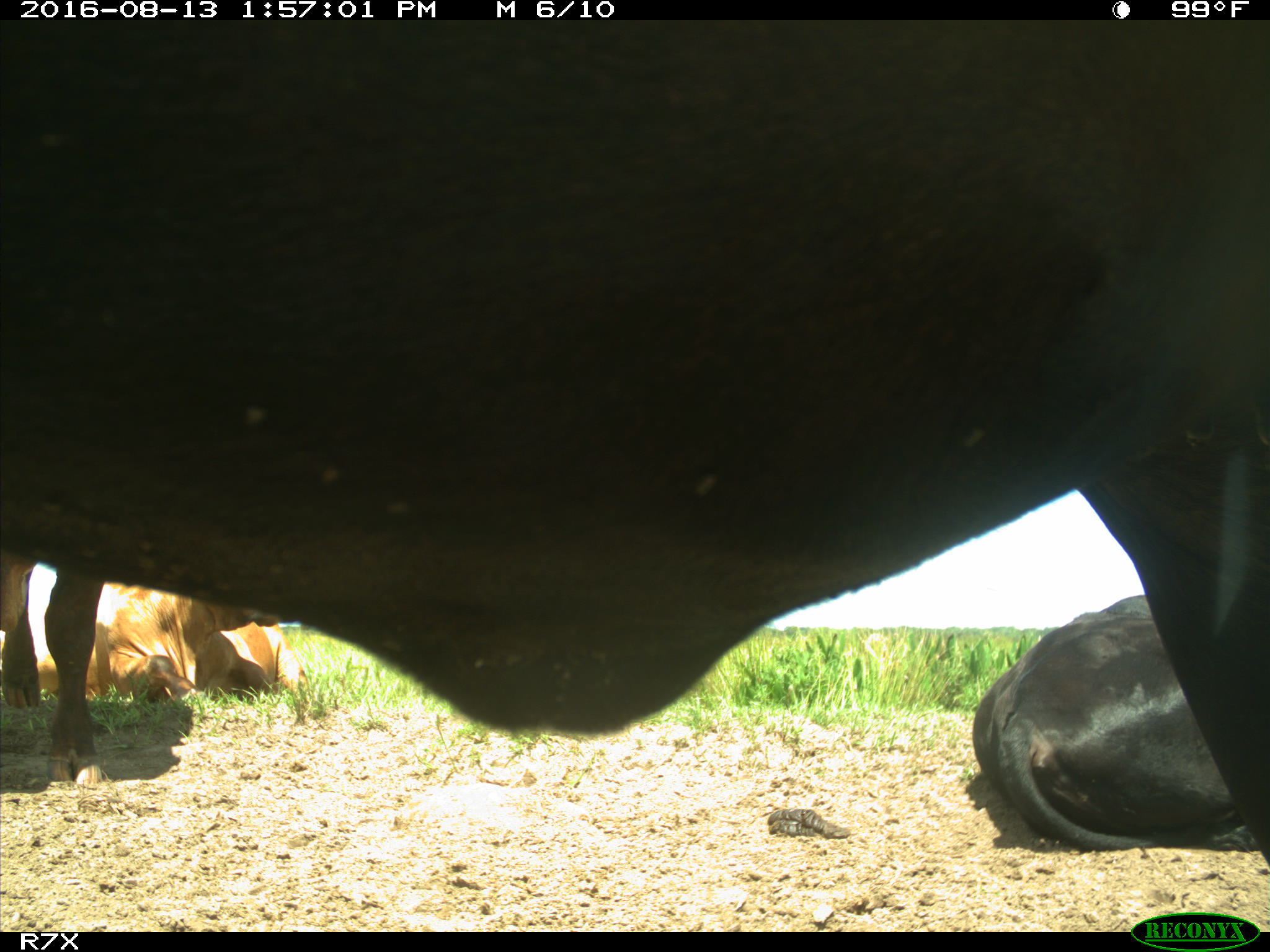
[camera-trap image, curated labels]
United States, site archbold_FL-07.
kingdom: Animalia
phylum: Chordata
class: Mammalia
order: Artiodactyla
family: Bovidae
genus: Bos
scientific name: Bos taurus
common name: domestic cow